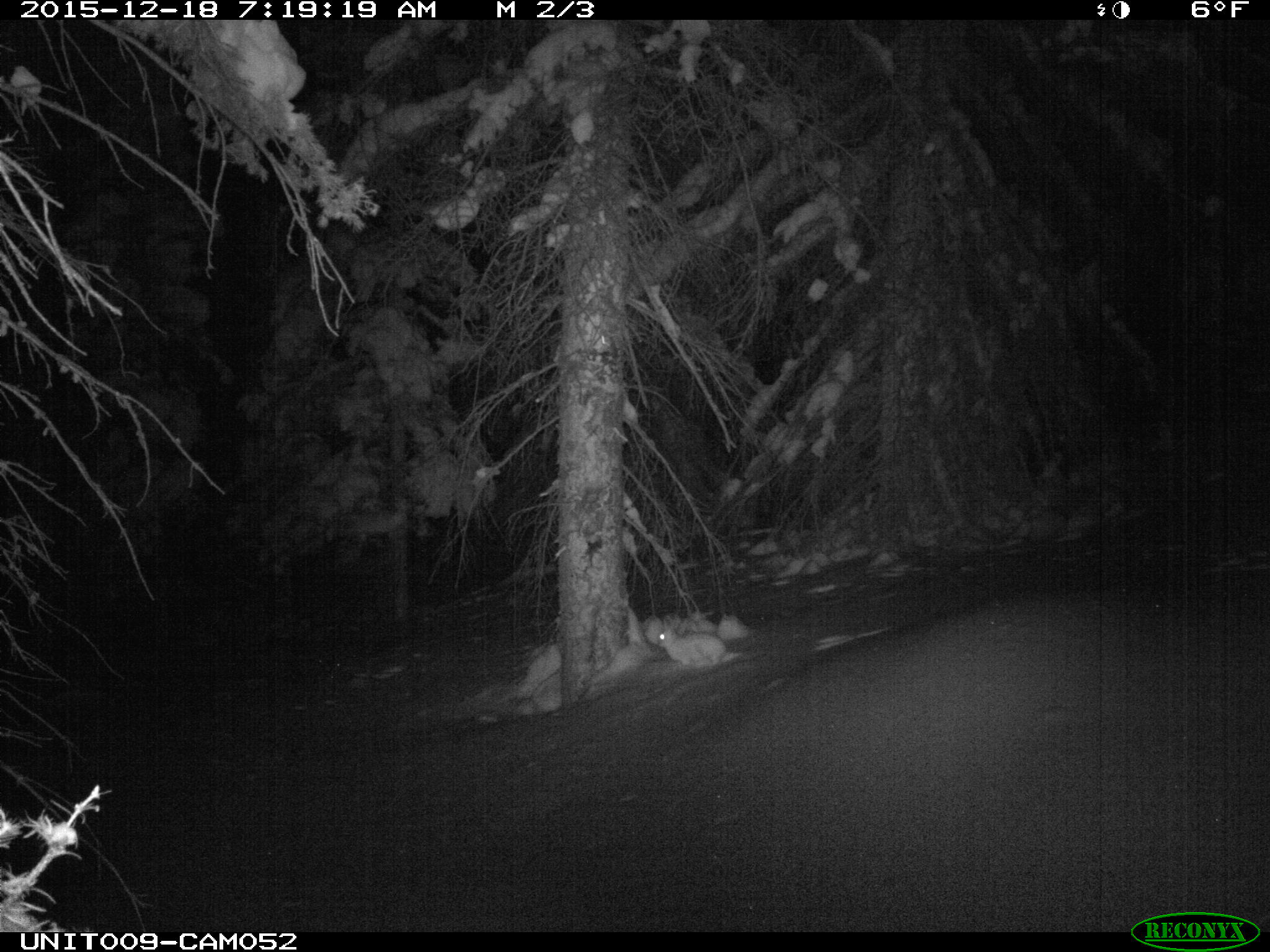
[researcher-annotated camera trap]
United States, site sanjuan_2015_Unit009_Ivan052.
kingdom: Animalia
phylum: Chordata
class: Mammalia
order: Lagomorpha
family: Leporidae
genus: Lepus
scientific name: Lepus americanus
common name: snowshoe hare